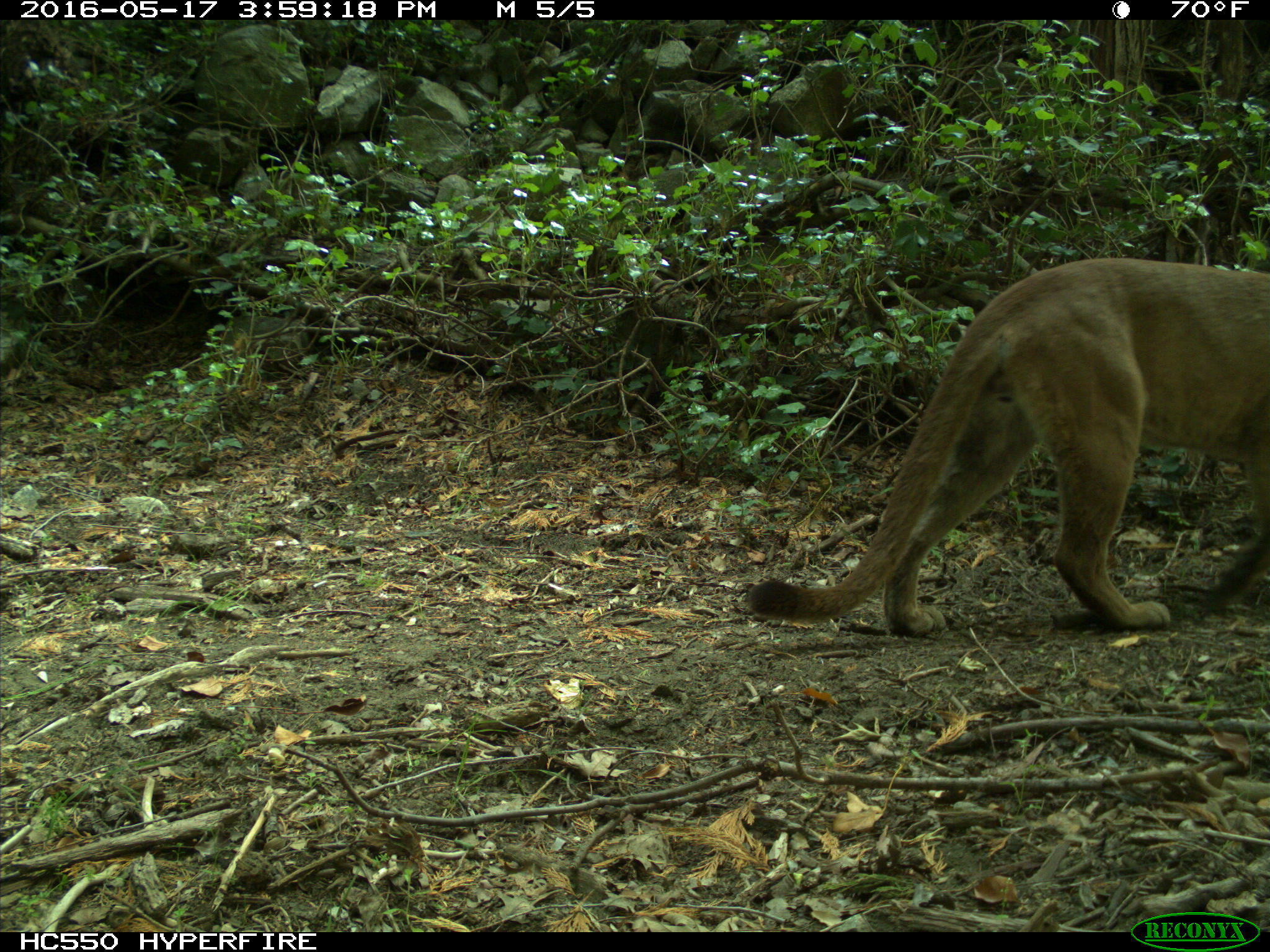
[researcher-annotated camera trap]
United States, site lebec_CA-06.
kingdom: Animalia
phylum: Chordata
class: Mammalia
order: Carnivora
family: Felidae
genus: Puma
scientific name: Puma concolor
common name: mountain lion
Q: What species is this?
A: Puma concolor (mountain lion).